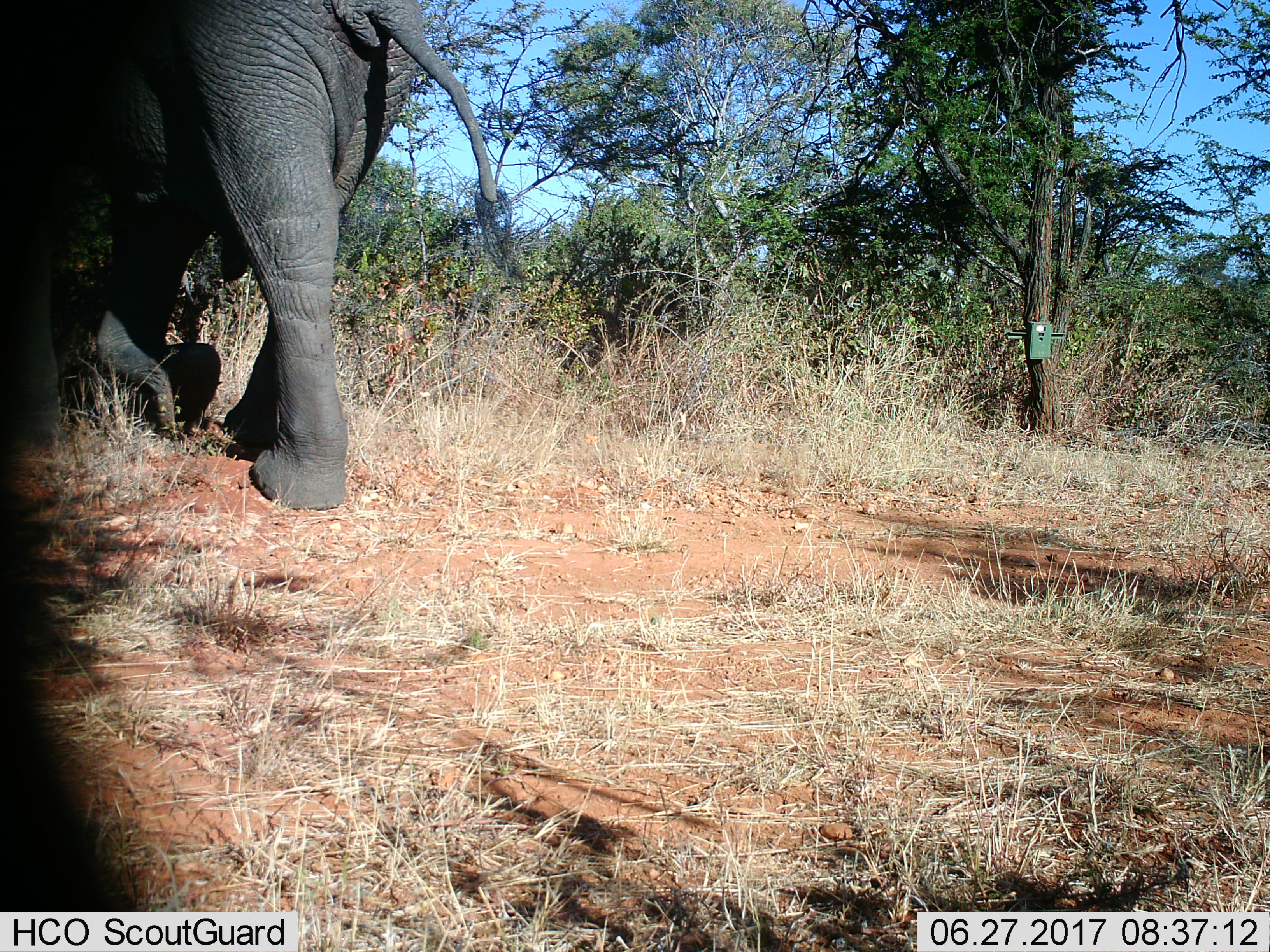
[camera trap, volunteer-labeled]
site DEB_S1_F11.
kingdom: Animalia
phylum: Chordata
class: Mammalia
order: Proboscidea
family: Elephantidae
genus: Loxodonta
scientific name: Loxodonta africana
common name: african bush elephant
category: elephant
Elephant (african bush elephant) (Loxodonta africana), count 1. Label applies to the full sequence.